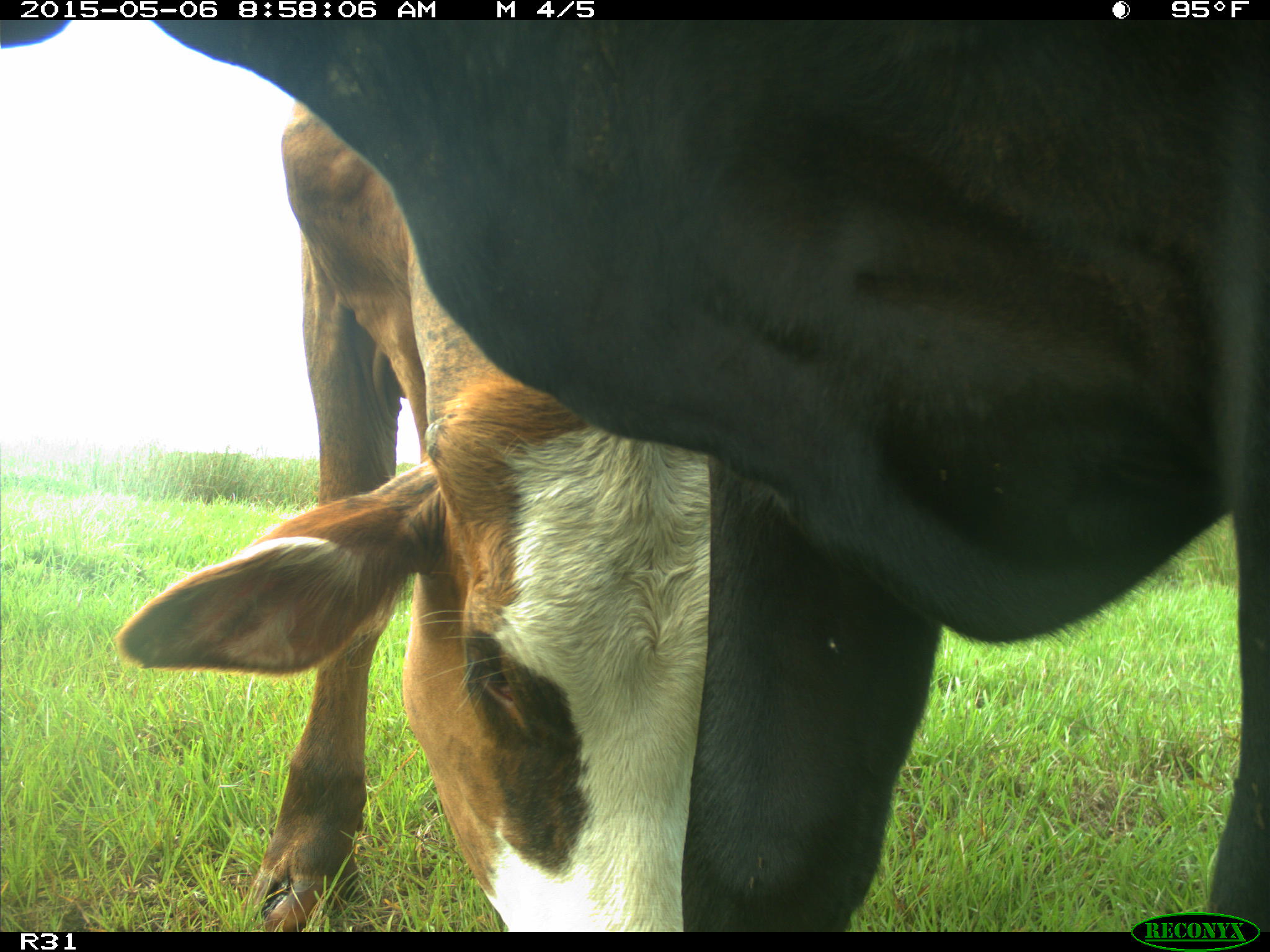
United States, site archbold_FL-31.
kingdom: Animalia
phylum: Chordata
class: Mammalia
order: Artiodactyla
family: Bovidae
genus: Bos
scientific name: Bos taurus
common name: domestic cow